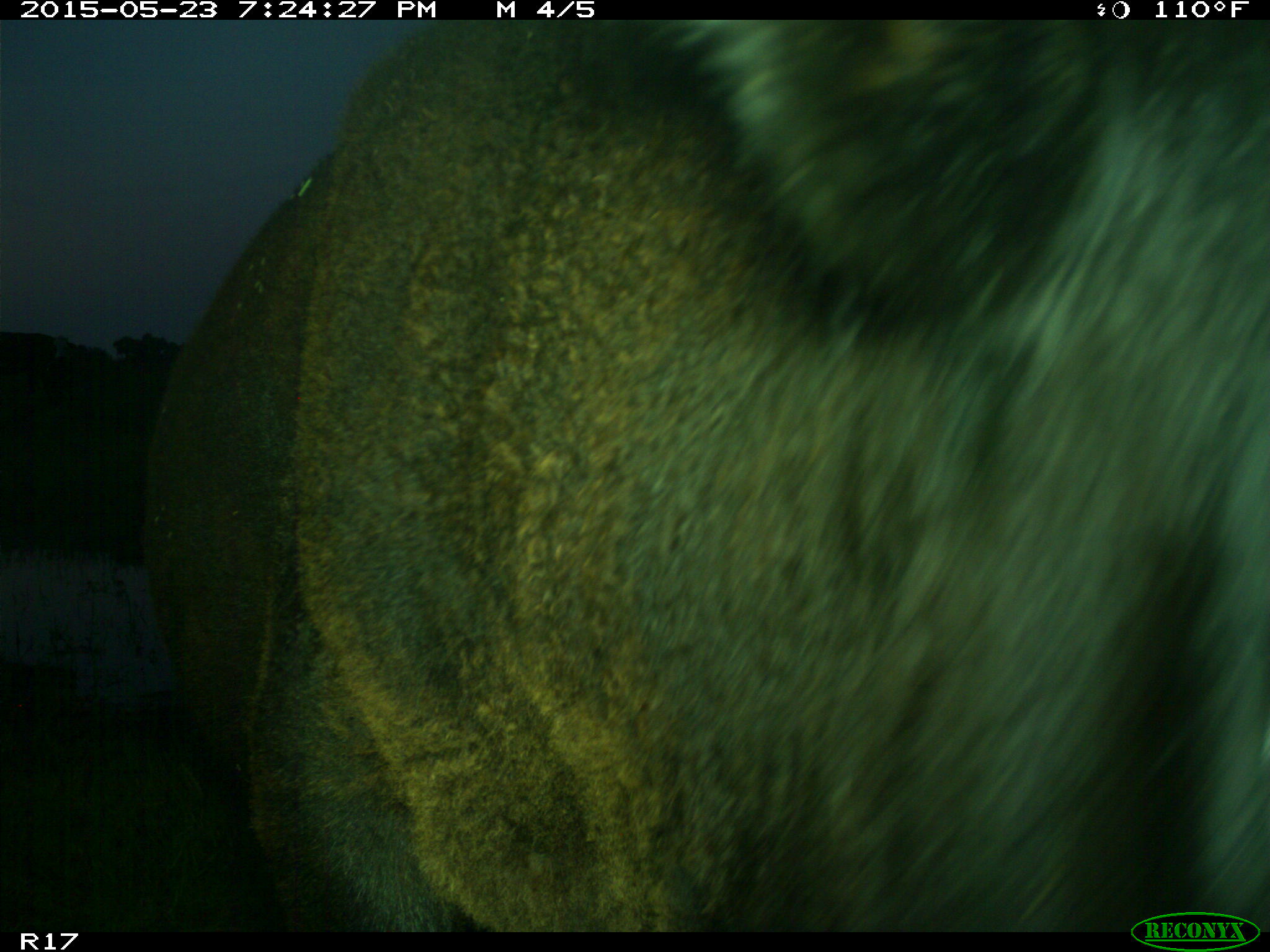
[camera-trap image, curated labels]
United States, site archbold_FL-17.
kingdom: Animalia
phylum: Chordata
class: Mammalia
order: Artiodactyla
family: Bovidae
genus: Bos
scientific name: Bos taurus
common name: domestic cow